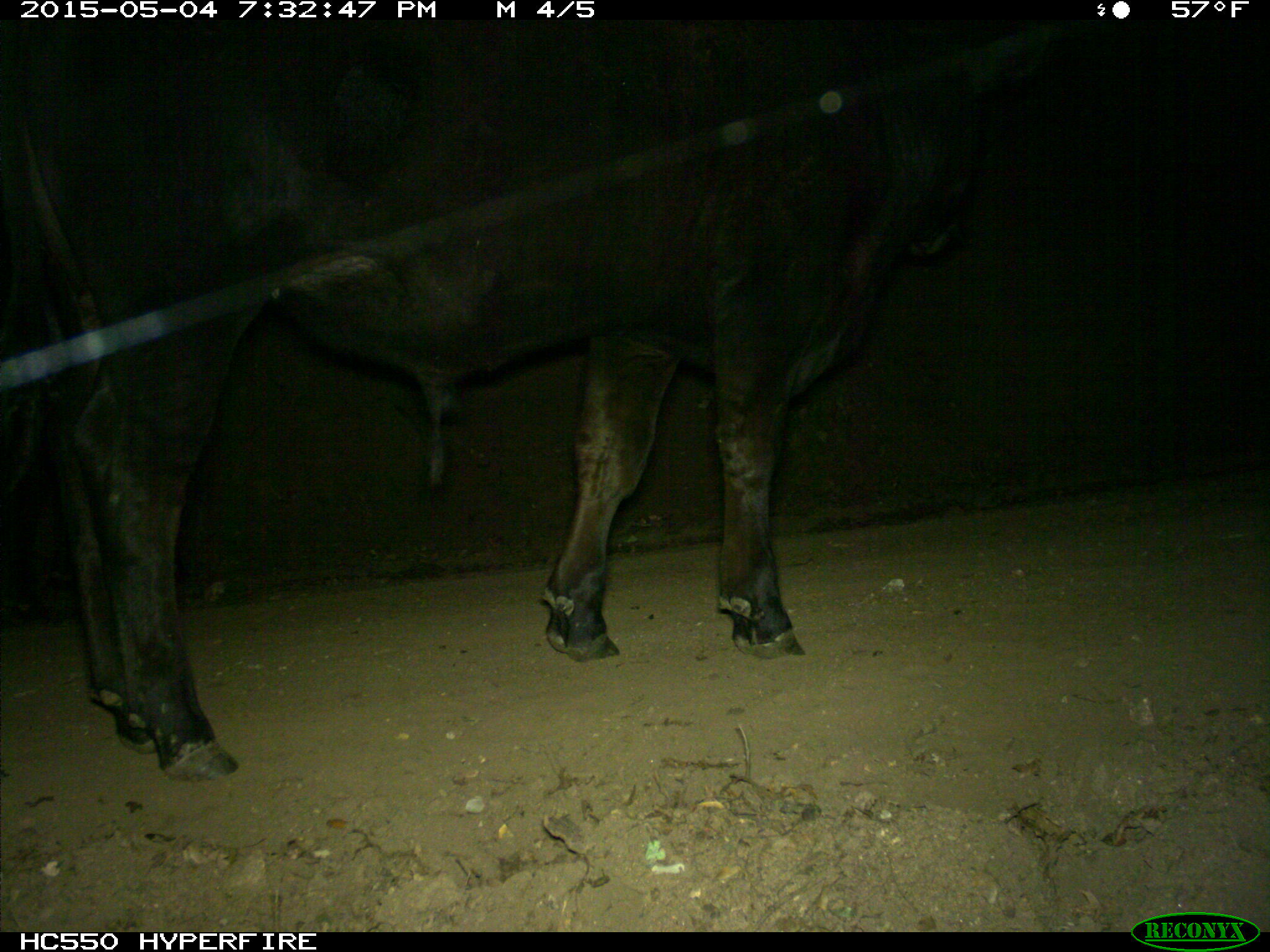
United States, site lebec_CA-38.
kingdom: Animalia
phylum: Chordata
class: Mammalia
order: Artiodactyla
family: Bovidae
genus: Bos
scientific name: Bos taurus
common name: domestic cow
Bos taurus (domestic cow).